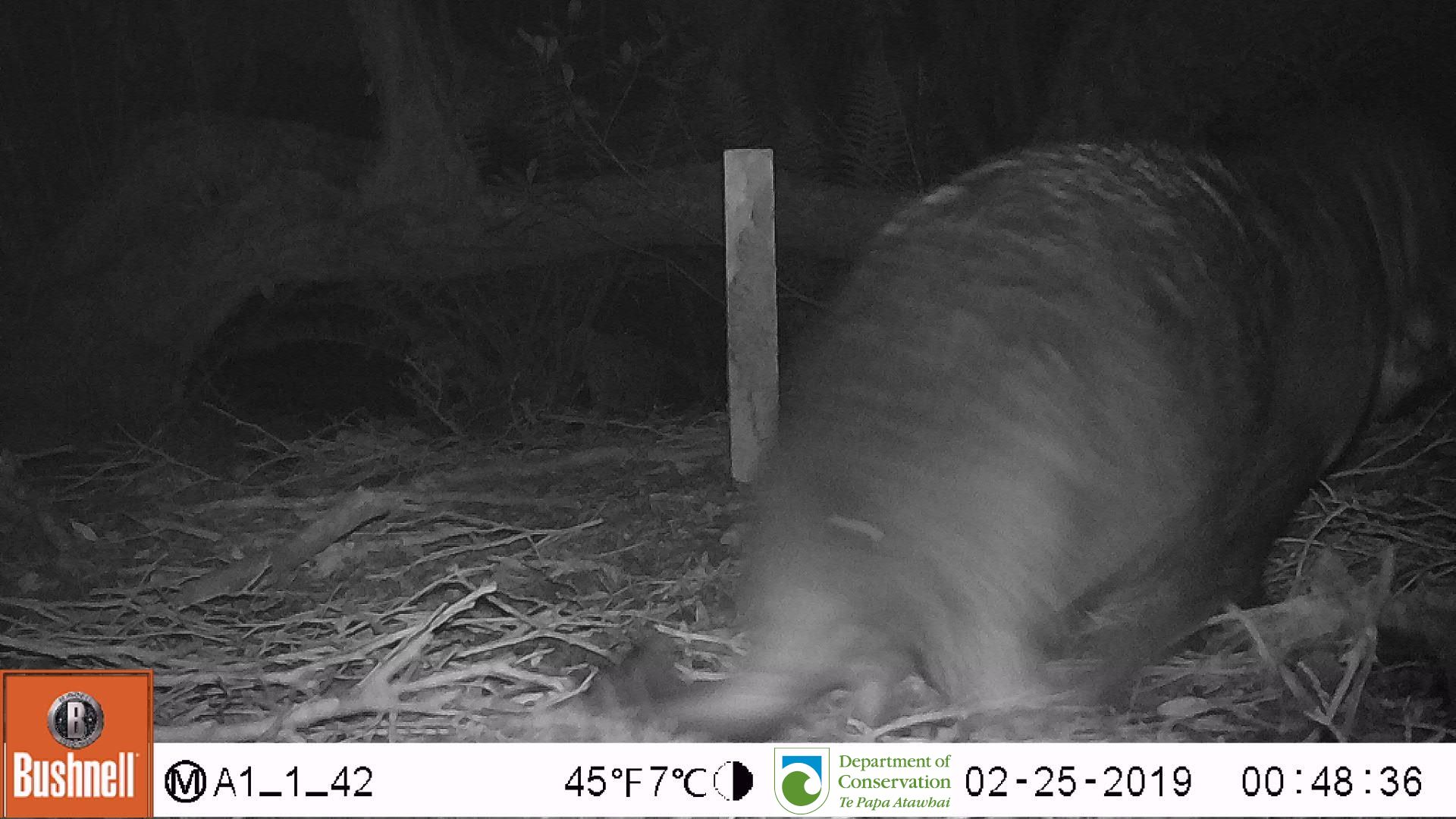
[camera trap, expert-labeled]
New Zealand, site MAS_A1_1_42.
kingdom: Animalia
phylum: Chordata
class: Mammalia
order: Carnivora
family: Otariidae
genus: Phocarctos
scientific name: Phocarctos hookeri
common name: new zealand sea lion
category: sealion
Sealion (new zealand sea lion) (Phocarctos hookeri).